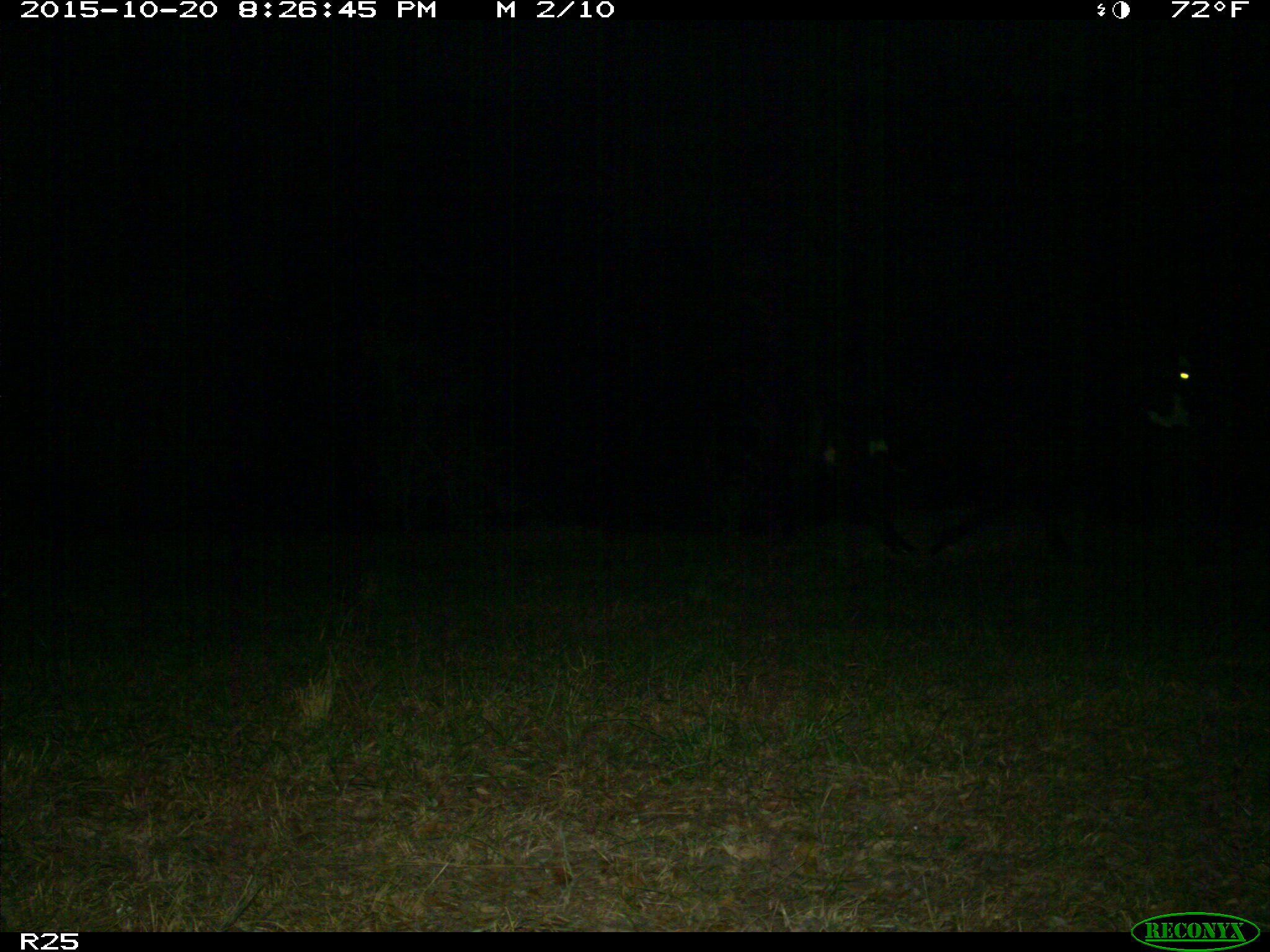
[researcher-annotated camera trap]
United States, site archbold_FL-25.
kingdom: Animalia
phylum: Chordata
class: Mammalia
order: Artiodactyla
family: Bovidae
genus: Bos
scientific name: Bos taurus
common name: domestic cow